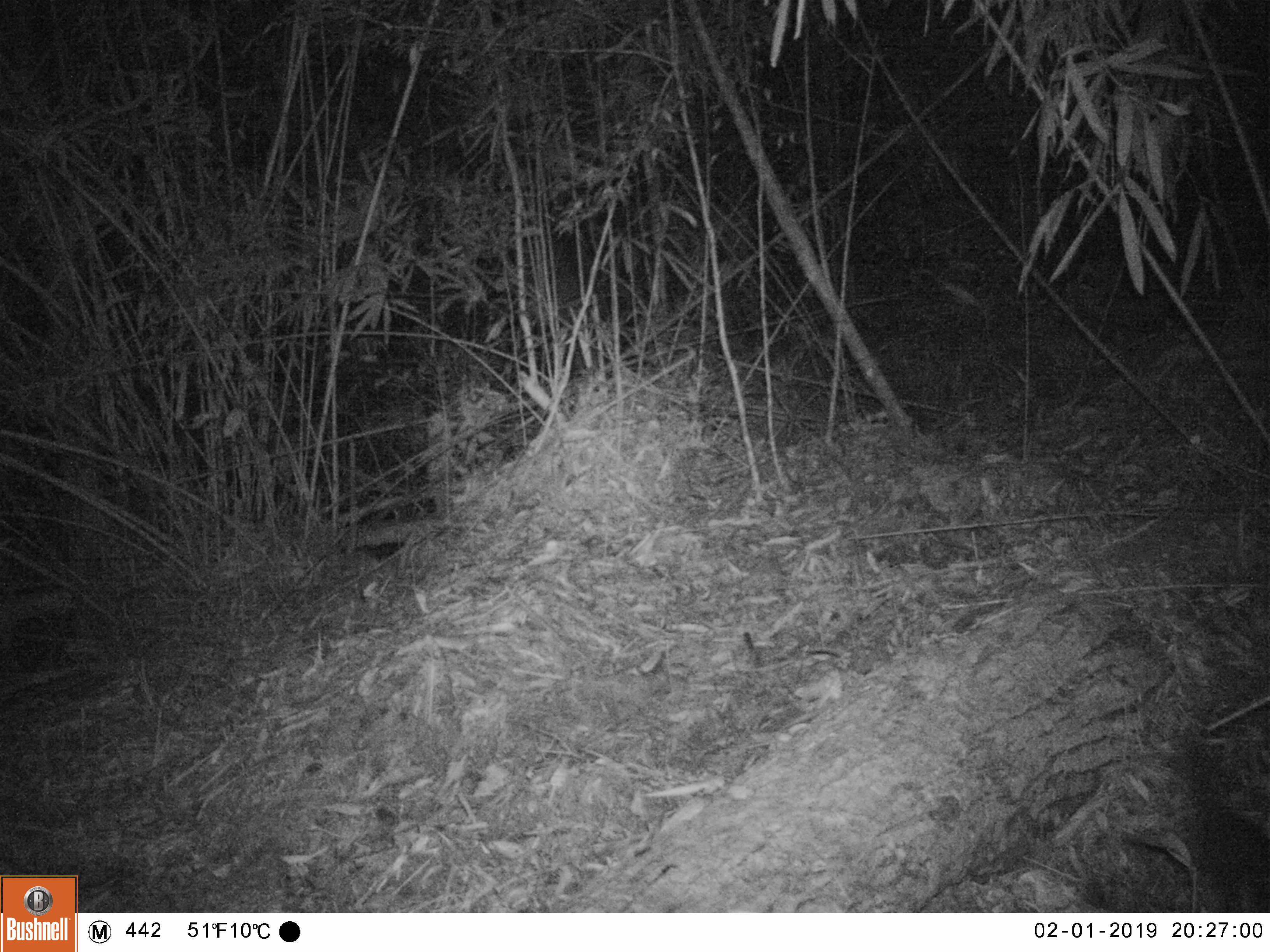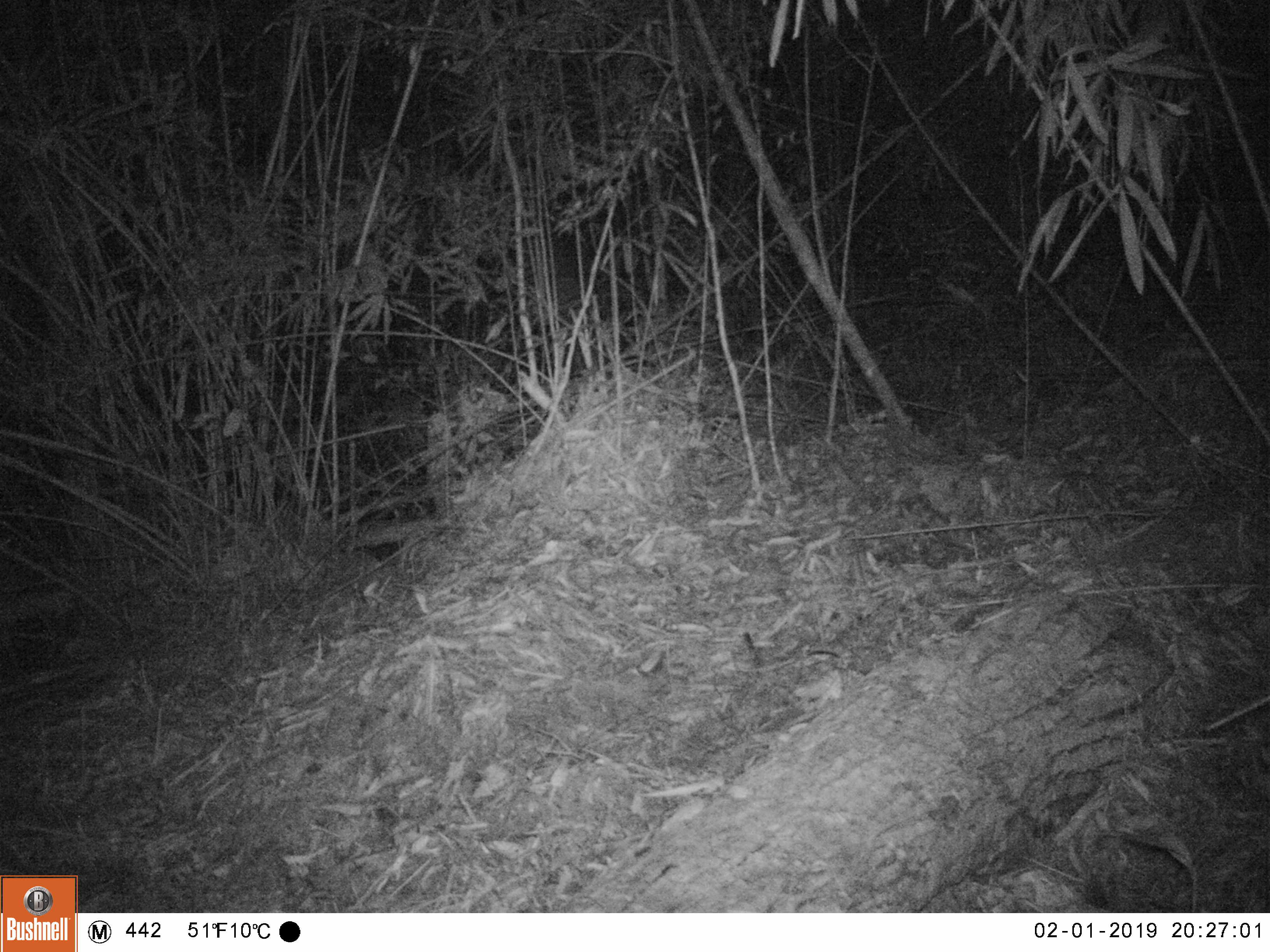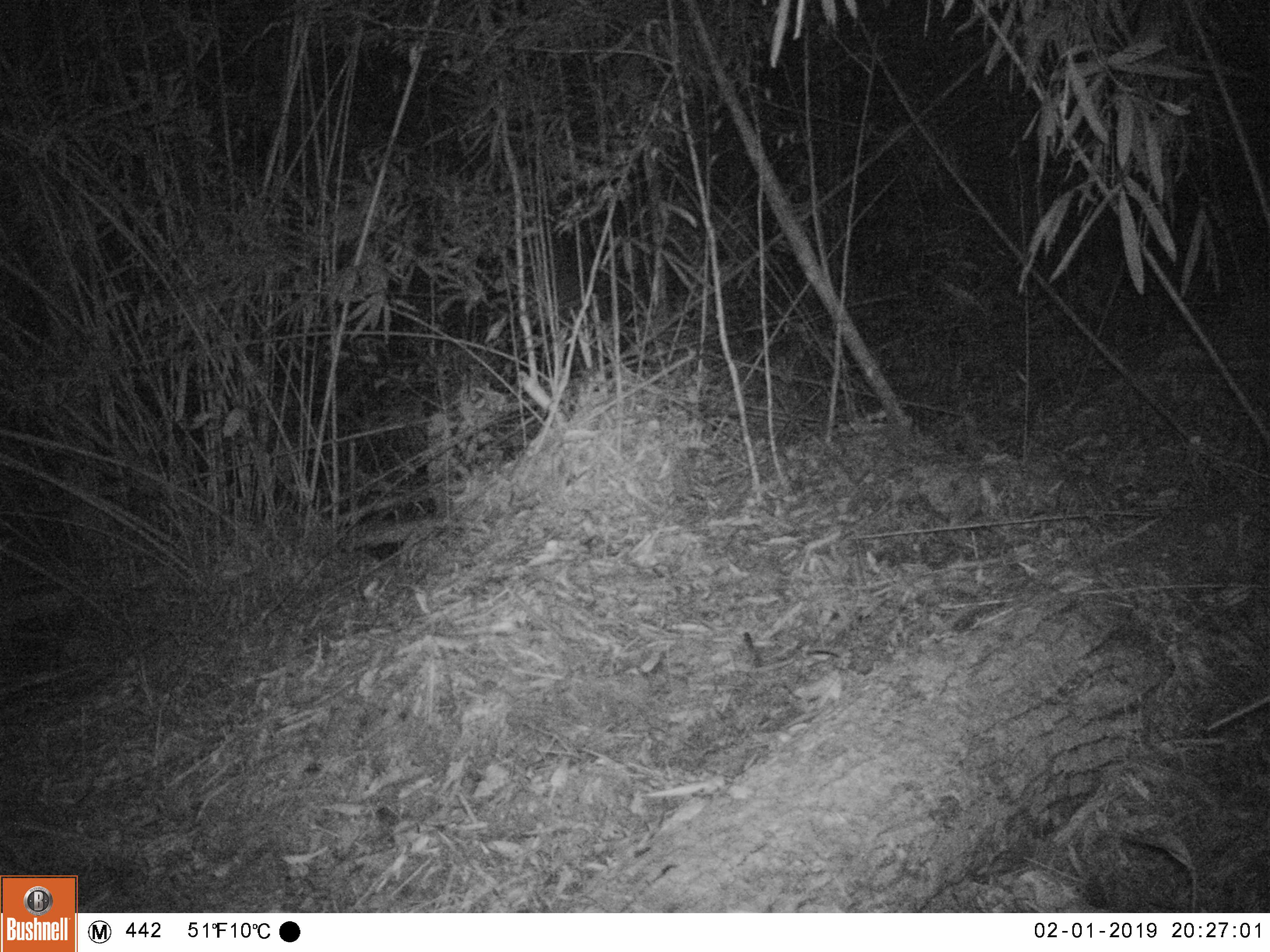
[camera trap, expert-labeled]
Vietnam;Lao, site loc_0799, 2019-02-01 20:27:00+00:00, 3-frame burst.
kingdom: Animalia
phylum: Chordata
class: Mammalia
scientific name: Mammalia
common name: mammal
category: unidentified small mammal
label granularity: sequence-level